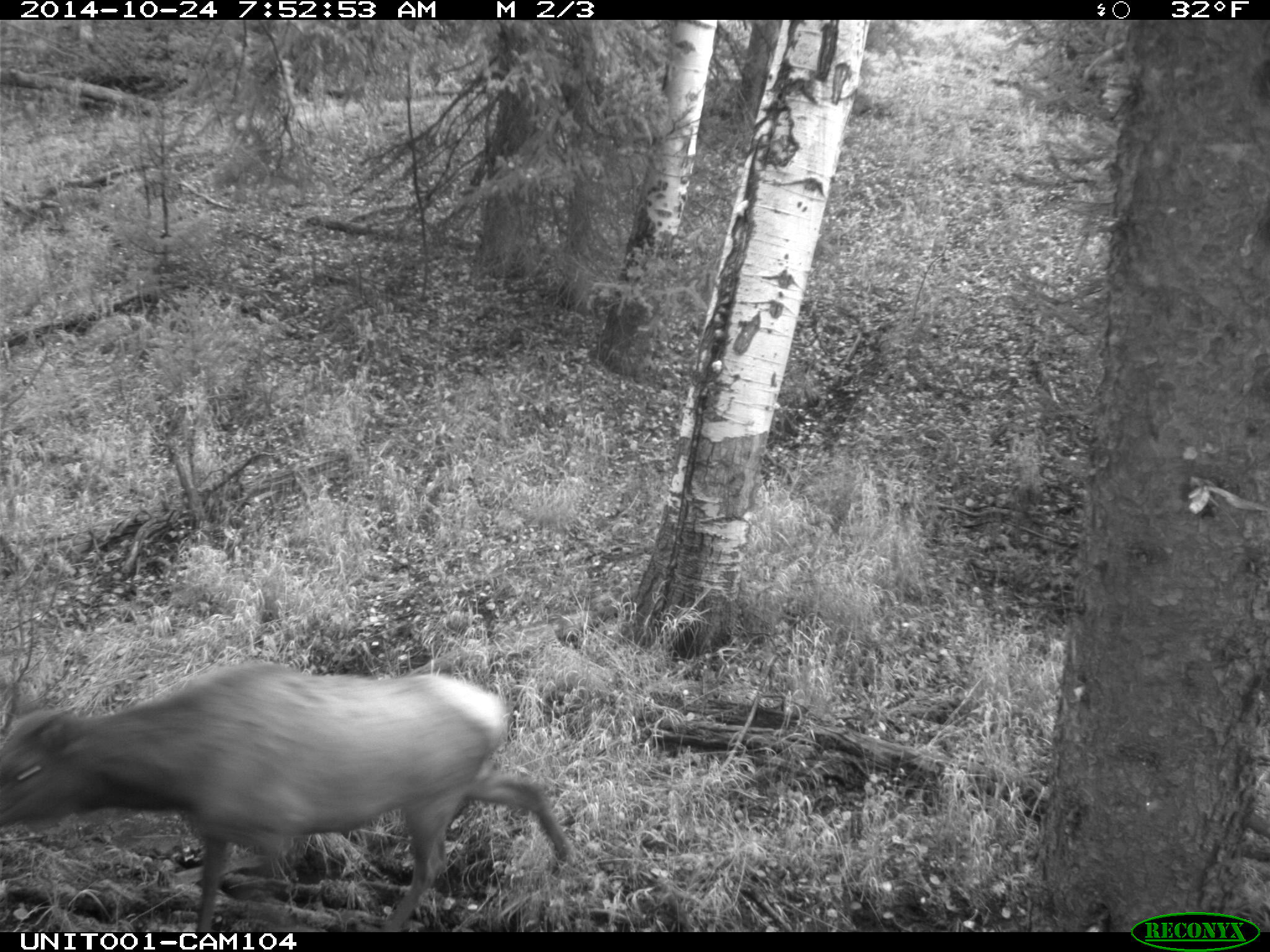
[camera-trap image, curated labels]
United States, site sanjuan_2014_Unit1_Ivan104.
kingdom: Animalia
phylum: Chordata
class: Mammalia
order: Artiodactyla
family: Cervidae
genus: Cervus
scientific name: Cervus elaphus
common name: red deer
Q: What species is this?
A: Cervus elaphus (red deer).